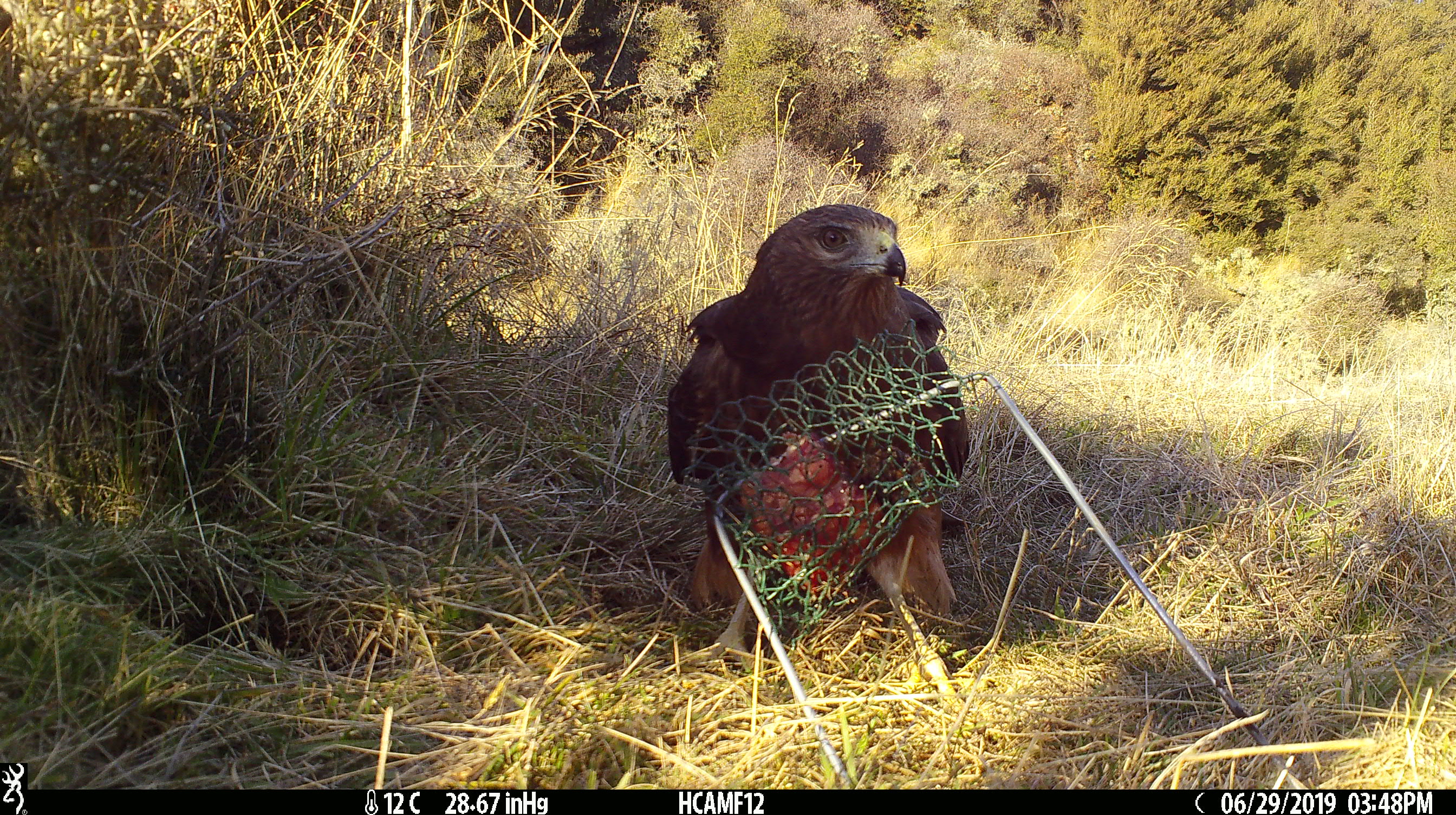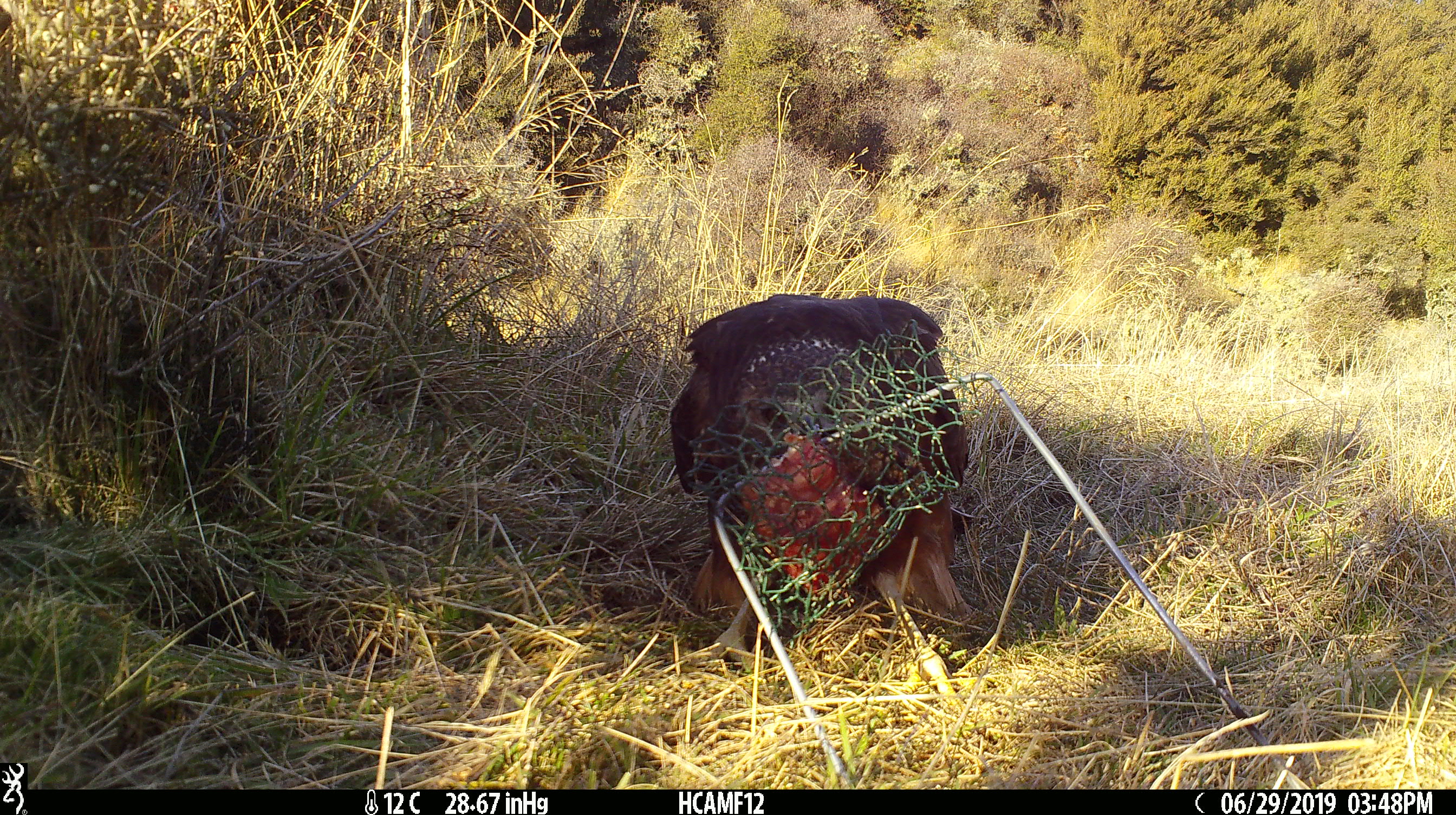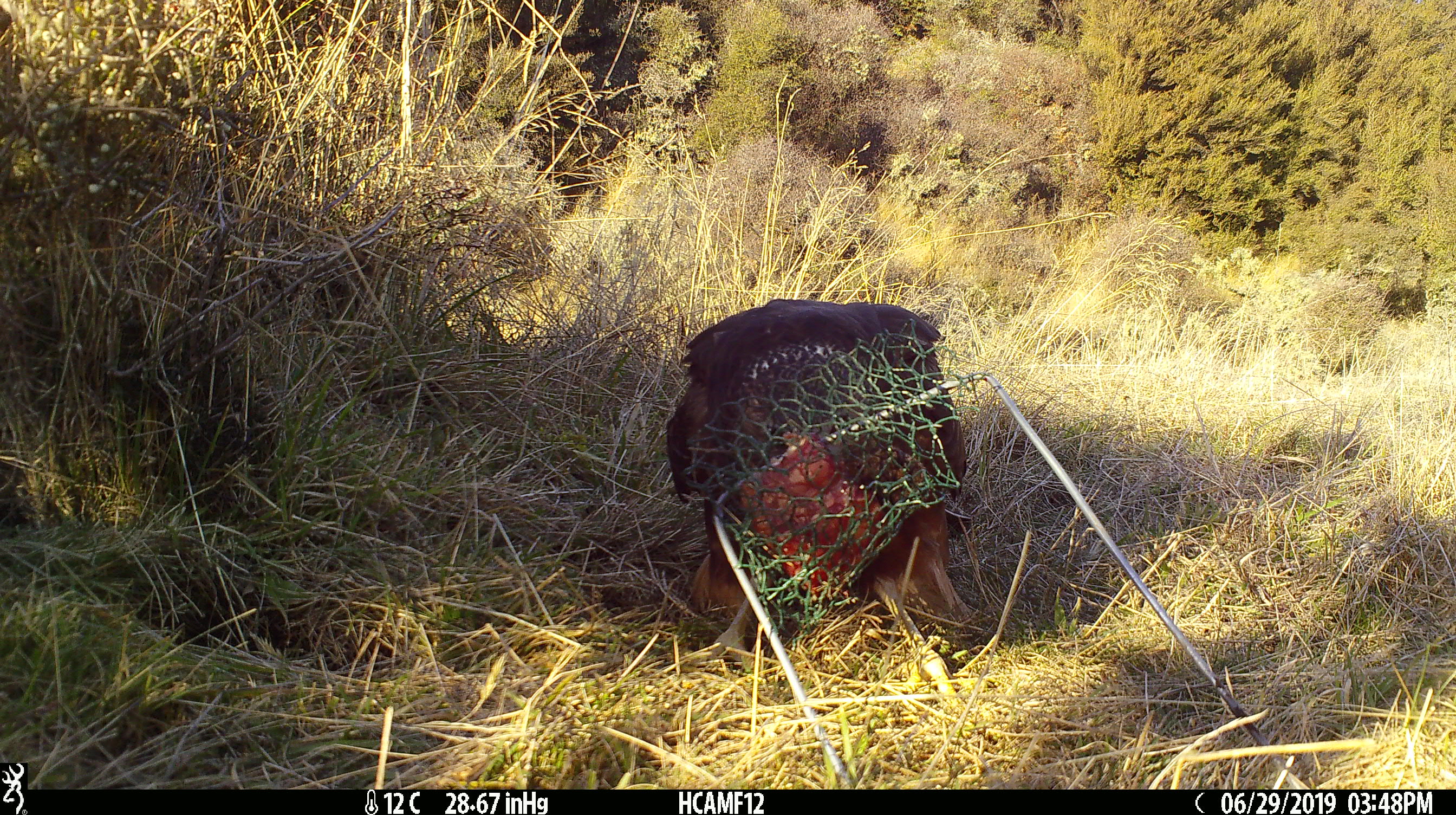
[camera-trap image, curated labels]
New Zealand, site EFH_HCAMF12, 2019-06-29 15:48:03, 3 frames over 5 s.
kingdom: Animalia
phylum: Chordata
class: Aves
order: Accipitriformes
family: Accipitridae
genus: Circus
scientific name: Circus approximans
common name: swamp harrier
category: harrier